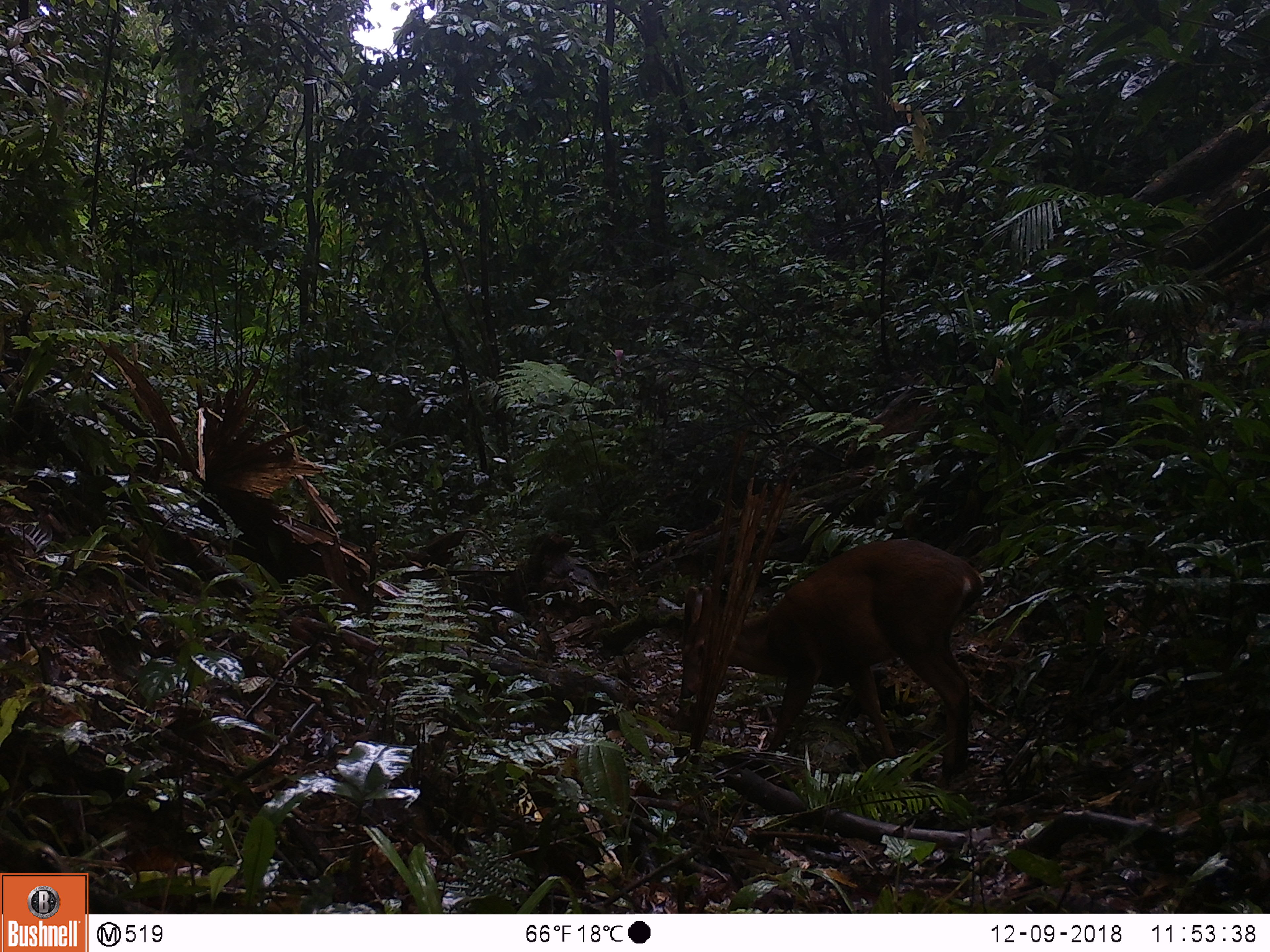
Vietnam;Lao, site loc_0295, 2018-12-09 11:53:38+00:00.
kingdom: Animalia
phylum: Chordata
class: Mammalia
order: Artiodactyla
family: Cervidae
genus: Muntiacus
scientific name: Muntiacus vuquangensis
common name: large-antlered muntjac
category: large antlered muntjac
Large antlered muntjac (large-antlered muntjac) (Muntiacus vuquangensis). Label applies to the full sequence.